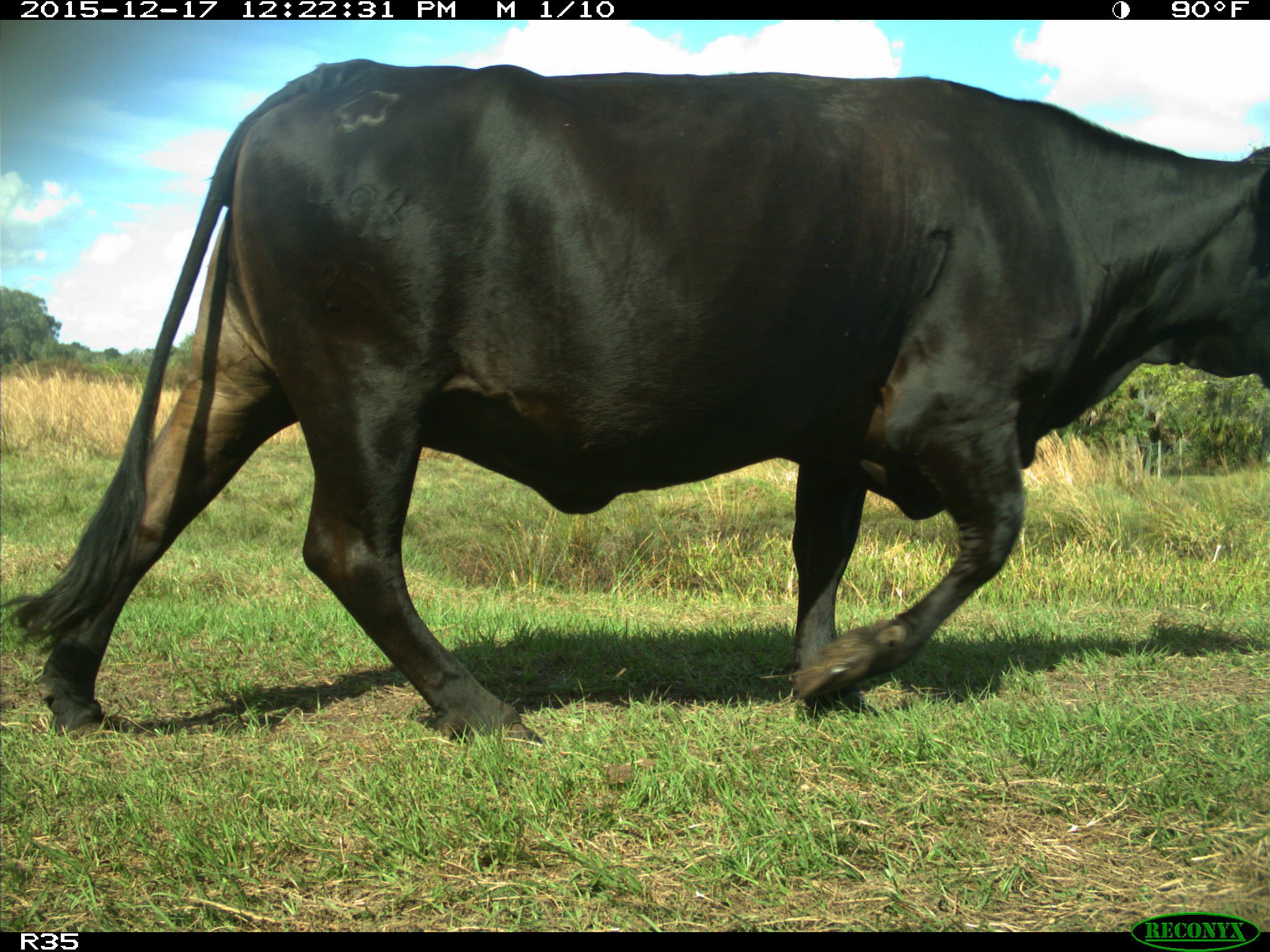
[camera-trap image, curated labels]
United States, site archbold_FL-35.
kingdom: Animalia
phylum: Chordata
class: Mammalia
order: Artiodactyla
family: Bovidae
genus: Bos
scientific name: Bos taurus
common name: domestic cow